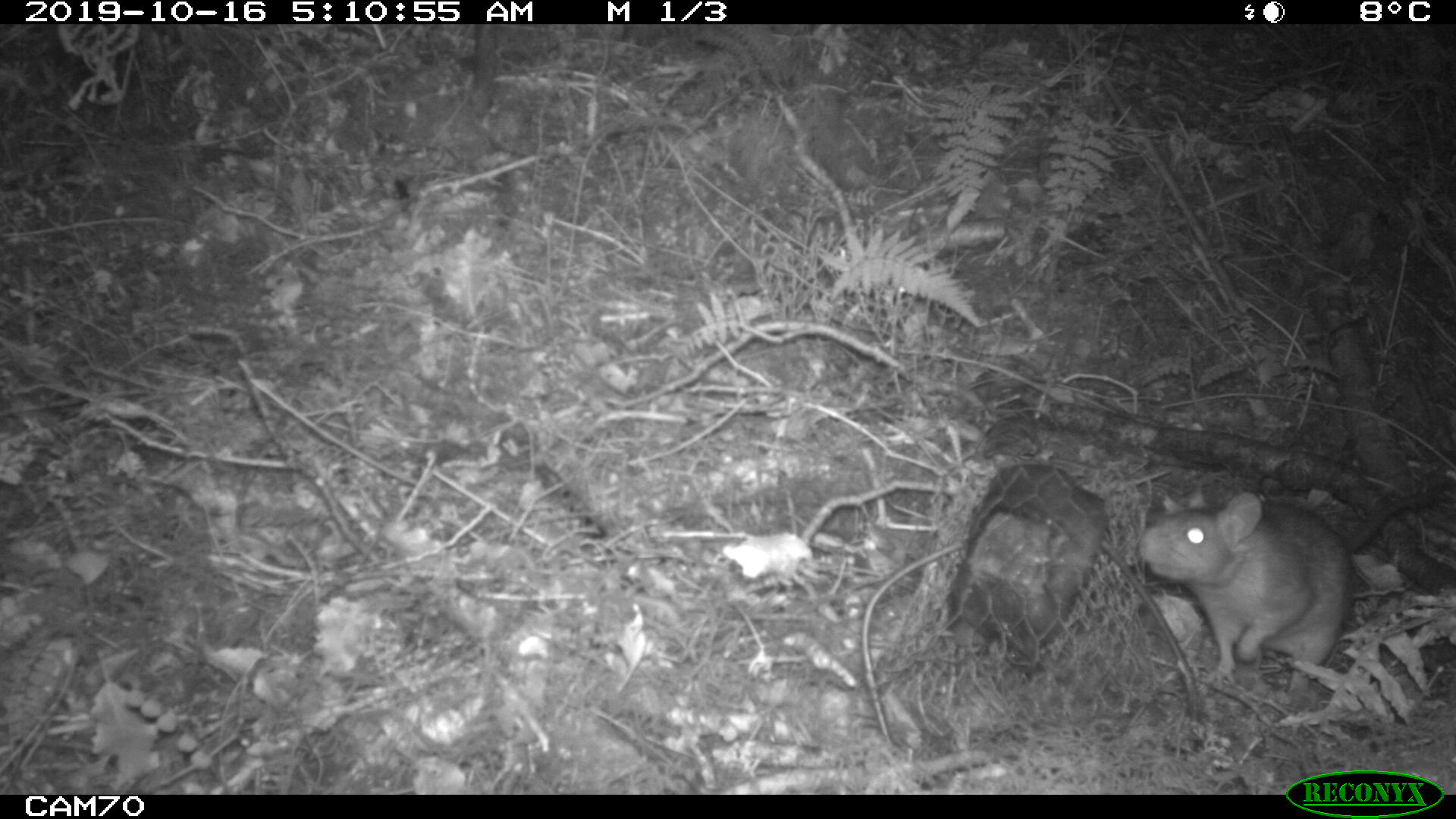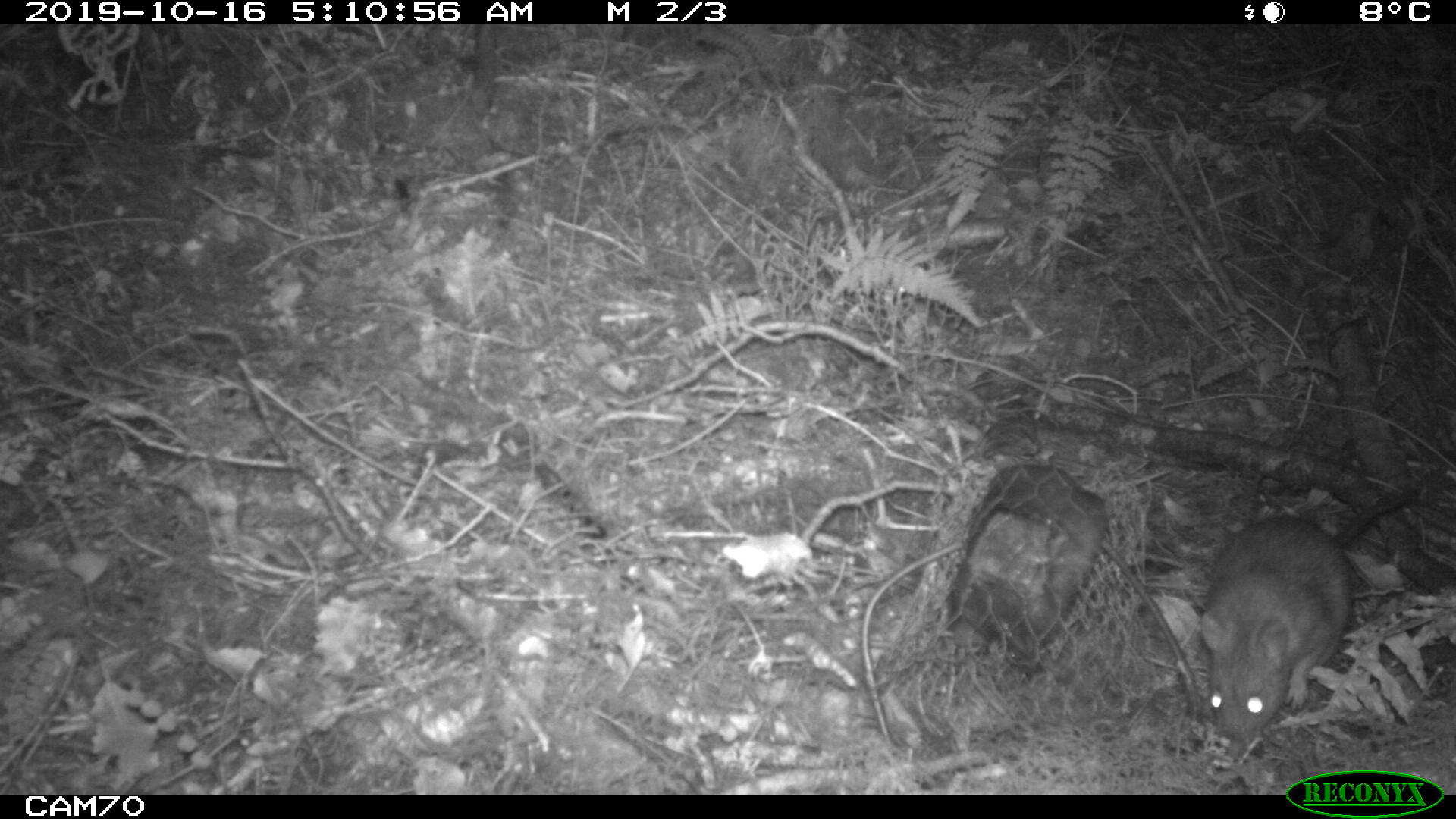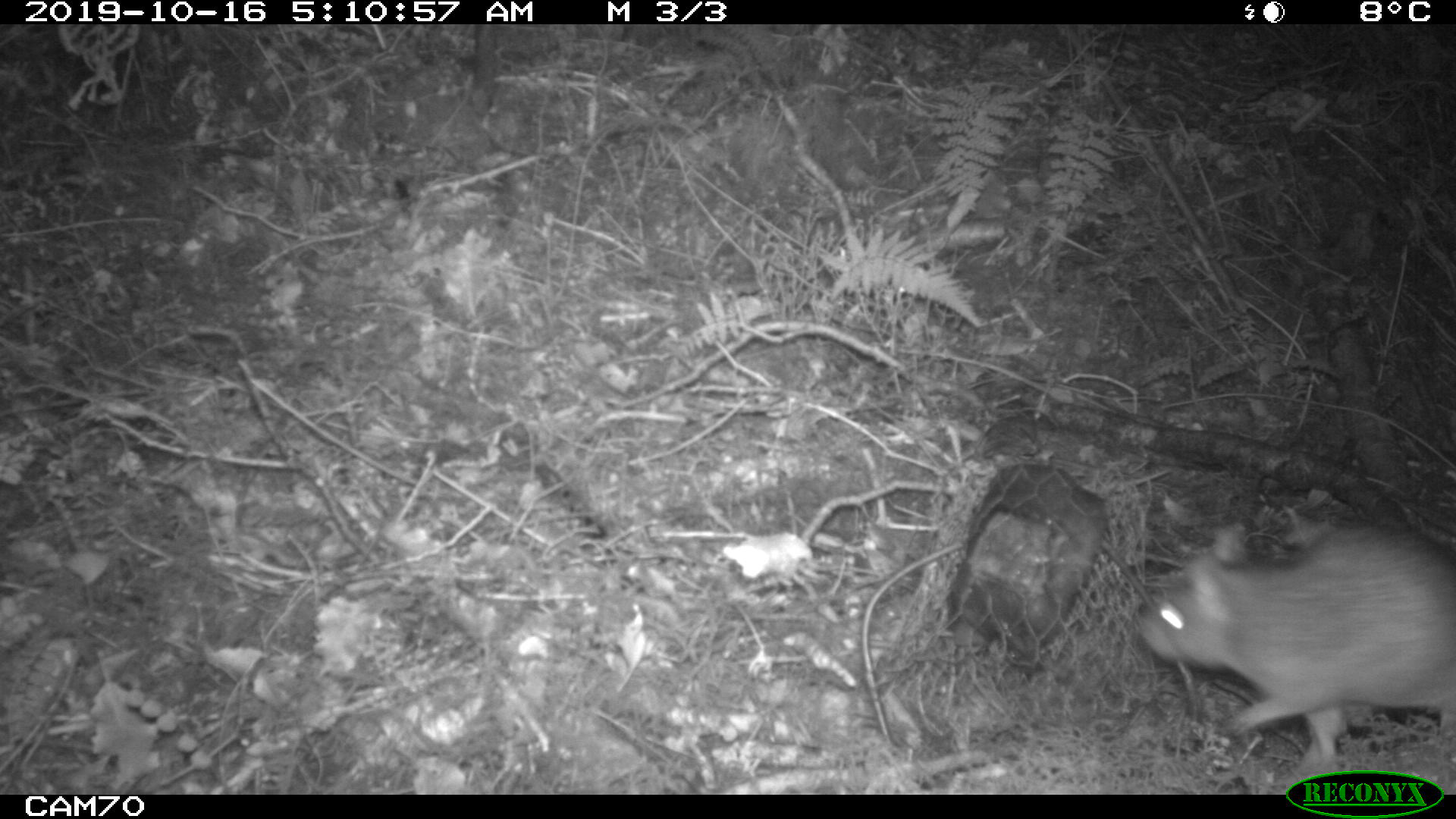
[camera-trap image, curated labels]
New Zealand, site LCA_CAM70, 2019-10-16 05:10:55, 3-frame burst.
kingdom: Animalia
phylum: Chordata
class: Mammalia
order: Rodentia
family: Muridae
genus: Rattus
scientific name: Rattus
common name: rat